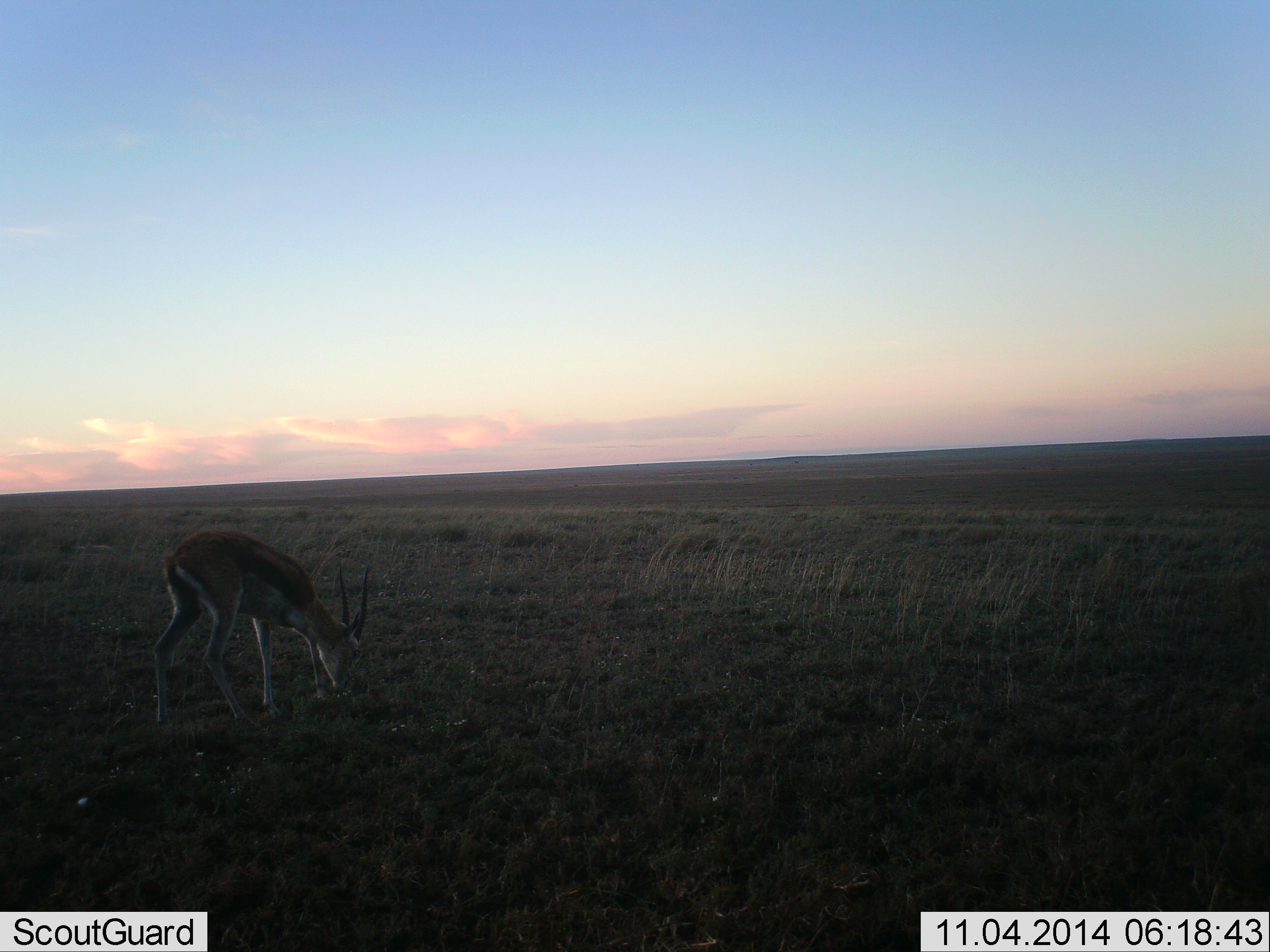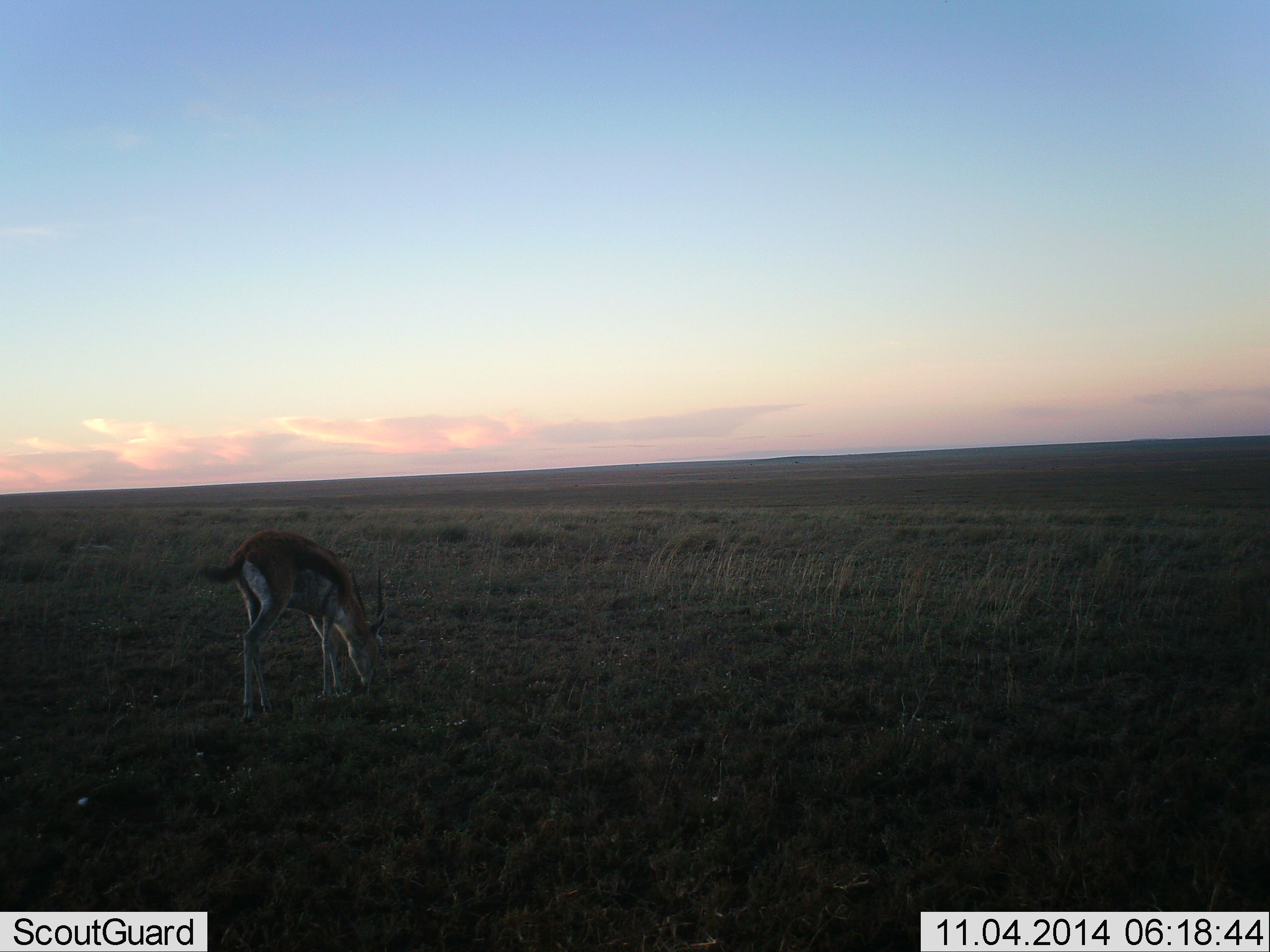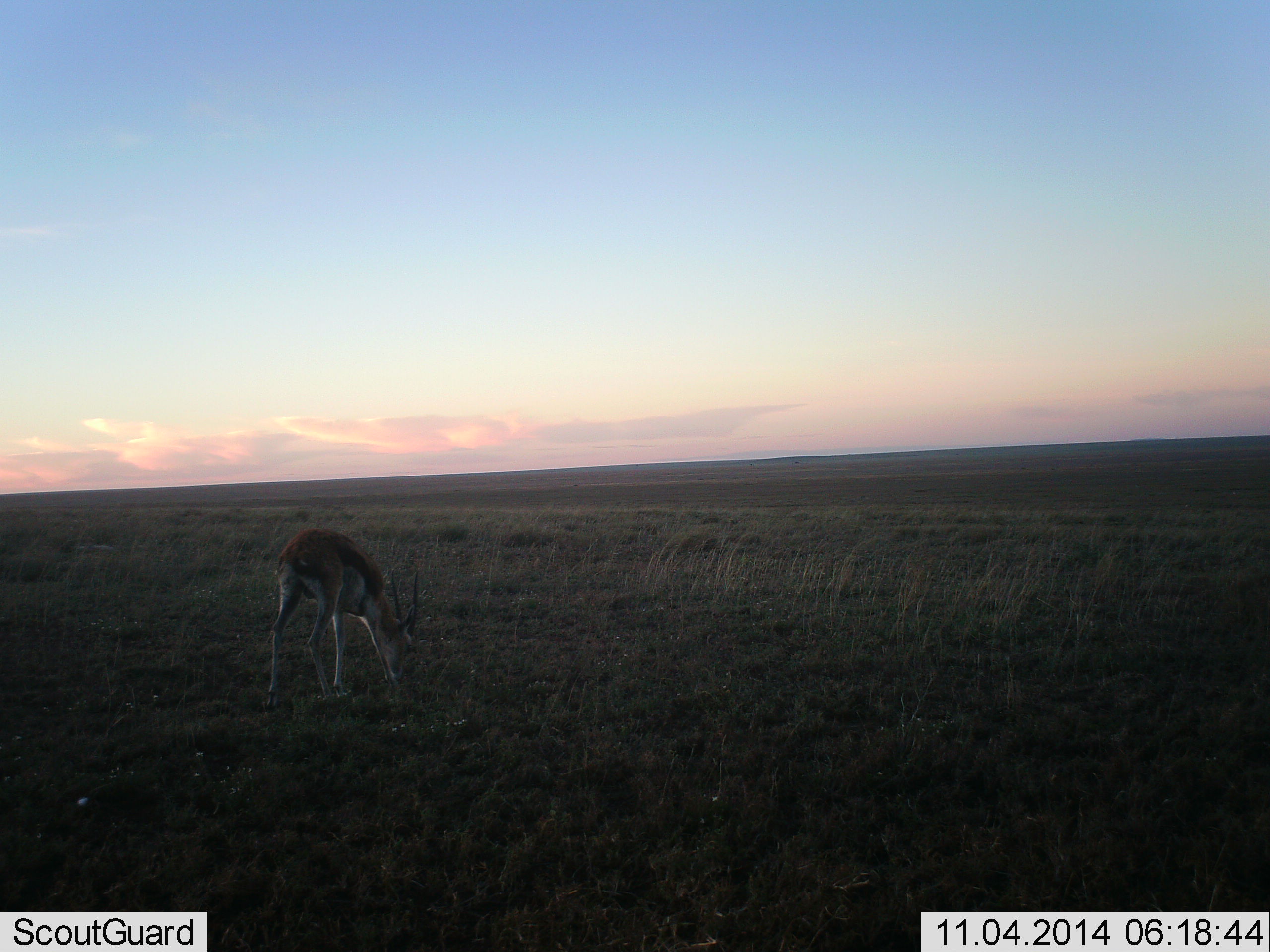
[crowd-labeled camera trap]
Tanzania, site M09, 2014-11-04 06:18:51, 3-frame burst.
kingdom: Animalia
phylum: Chordata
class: Mammalia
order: Artiodactyla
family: Bovidae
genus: Eudorcas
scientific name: Eudorcas thomsonii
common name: thomson's gazelle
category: gazellethomsons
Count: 1.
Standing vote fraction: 10%.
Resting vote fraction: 0%.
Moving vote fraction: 30%.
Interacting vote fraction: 0%.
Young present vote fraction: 0%.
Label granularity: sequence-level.